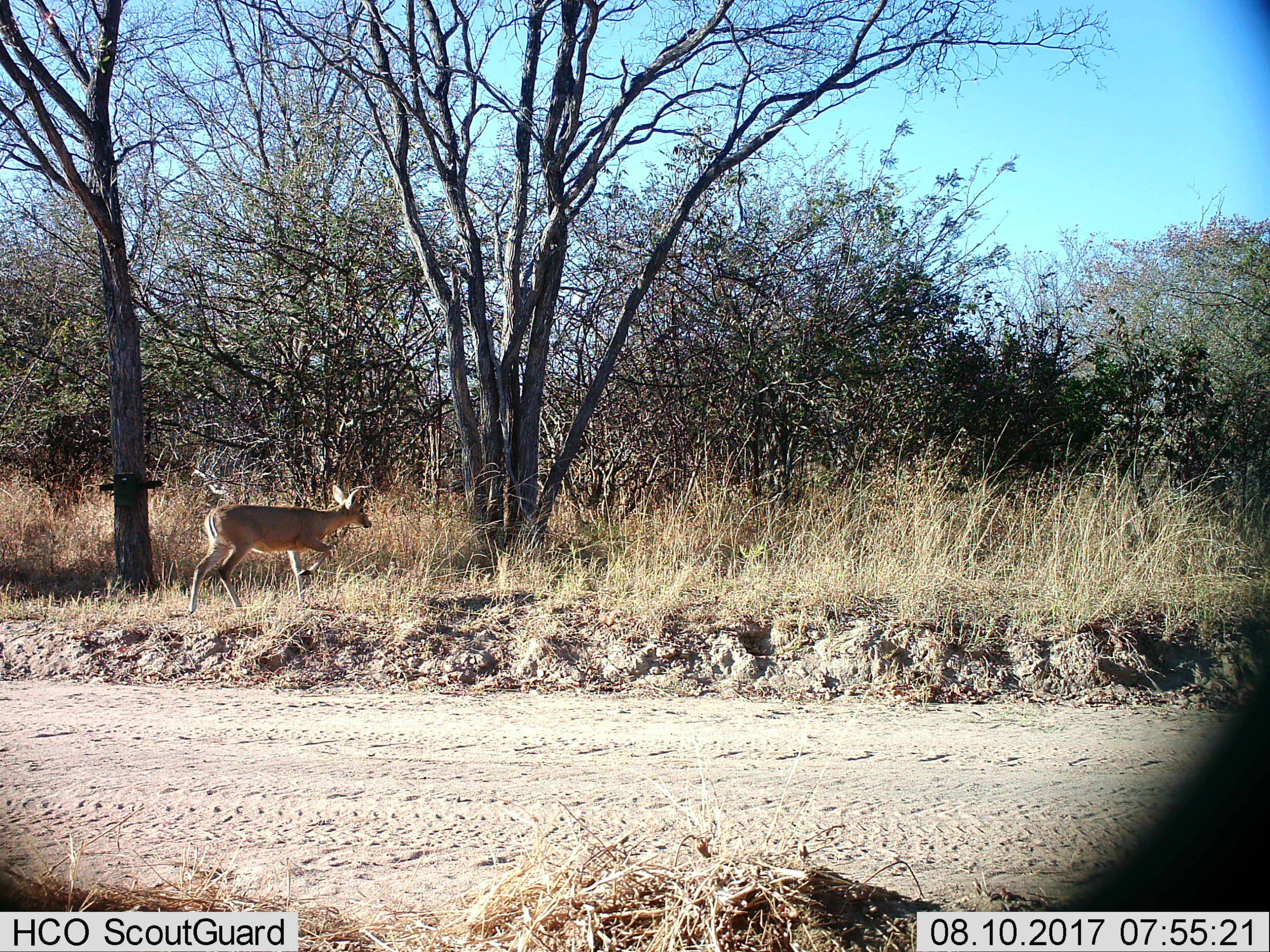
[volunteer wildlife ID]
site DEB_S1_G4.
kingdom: Animalia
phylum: Chordata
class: Mammalia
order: Artiodactyla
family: Bovidae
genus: Sylvicapra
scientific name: Sylvicapra grimmia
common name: common duiker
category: duikercommongrey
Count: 1.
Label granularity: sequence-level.